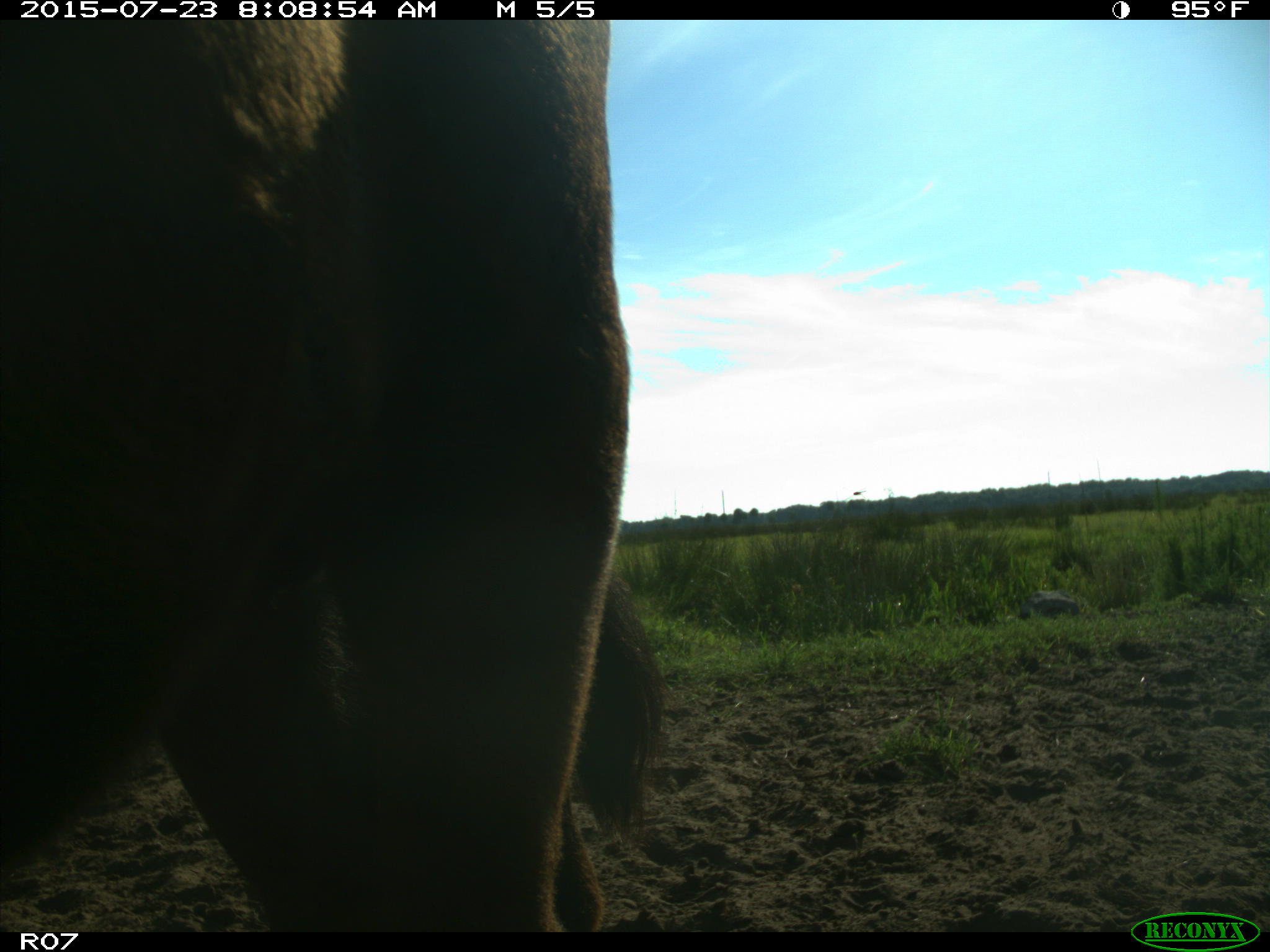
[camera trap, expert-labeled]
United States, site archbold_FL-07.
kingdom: Animalia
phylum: Chordata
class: Mammalia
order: Artiodactyla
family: Bovidae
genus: Bos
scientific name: Bos taurus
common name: domestic cow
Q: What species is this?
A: Bos taurus (domestic cow).